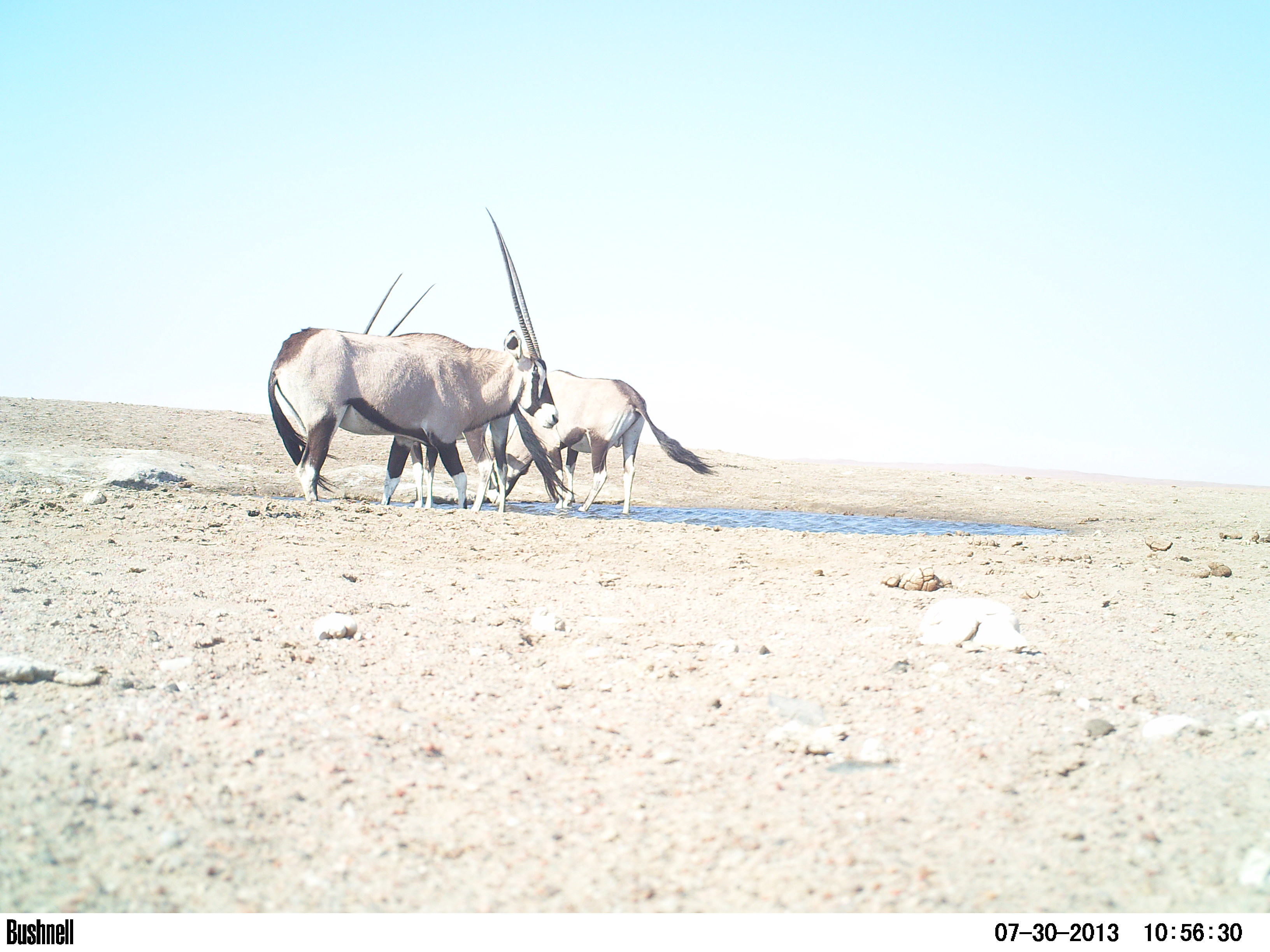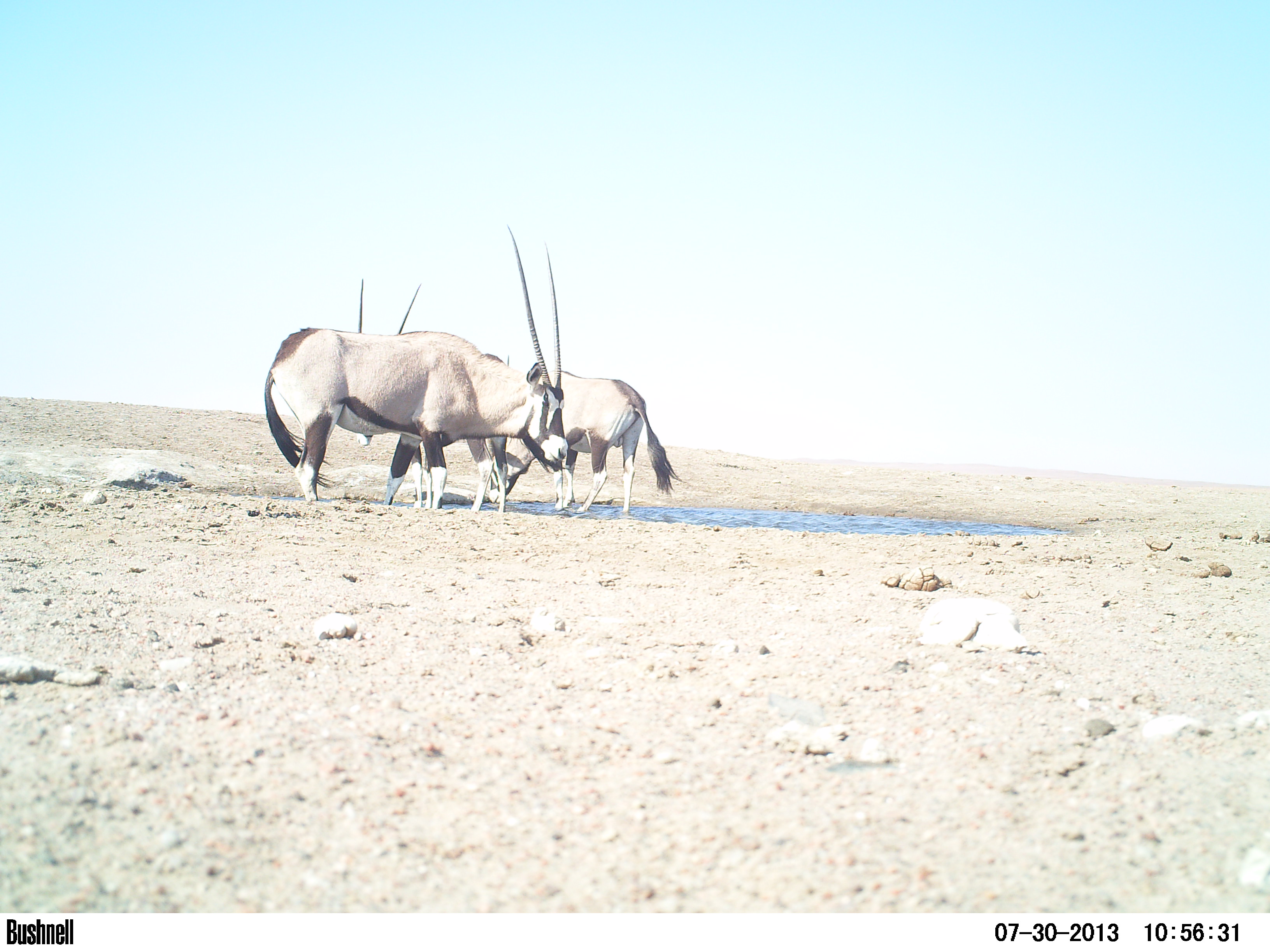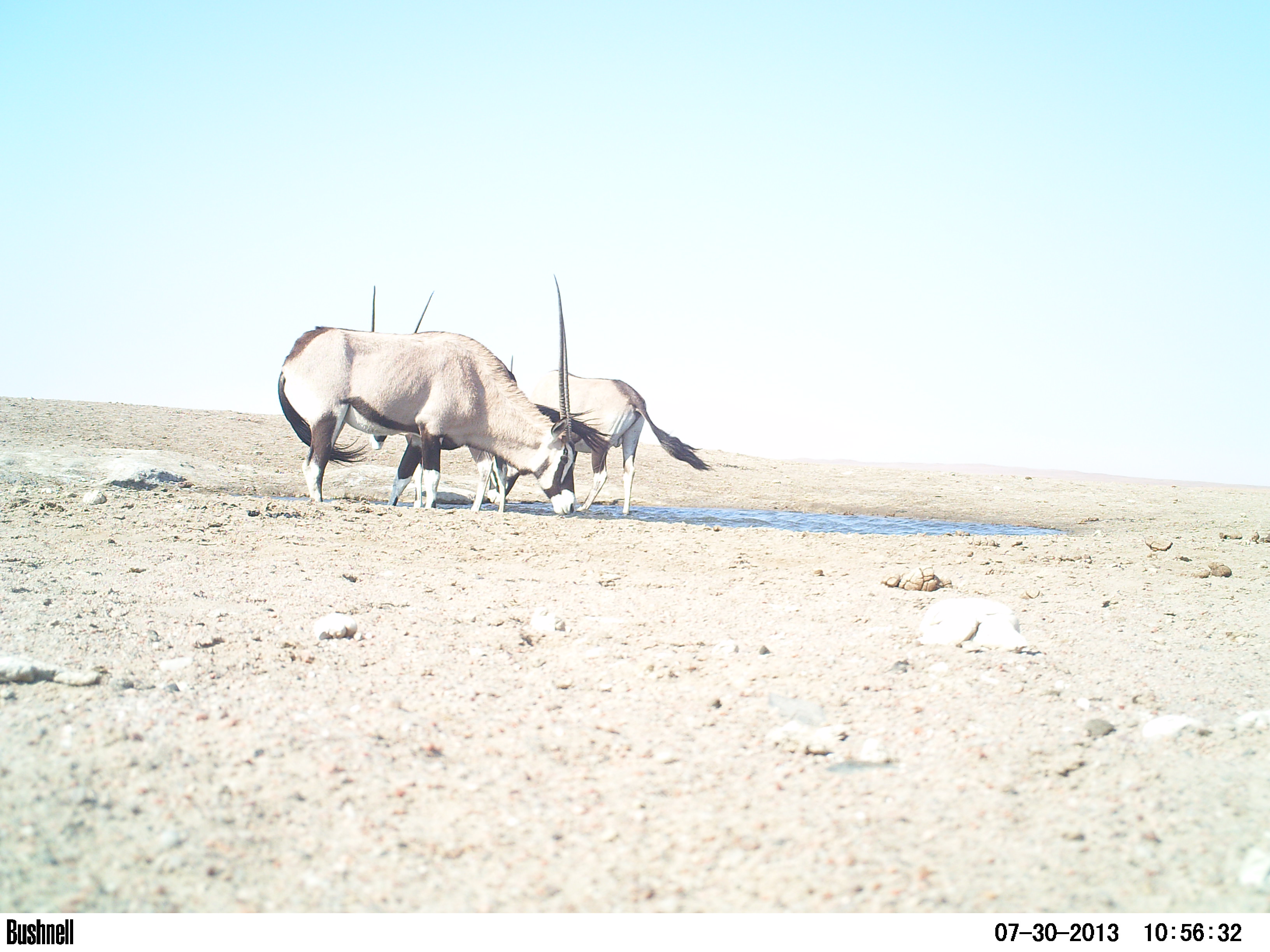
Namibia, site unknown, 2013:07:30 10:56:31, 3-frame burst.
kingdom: Animalia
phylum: Chordata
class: Mammalia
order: Artiodactyla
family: Bovidae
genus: Oryx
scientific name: Oryx gazella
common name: gemsbok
Oryx gazella (gemsbok).